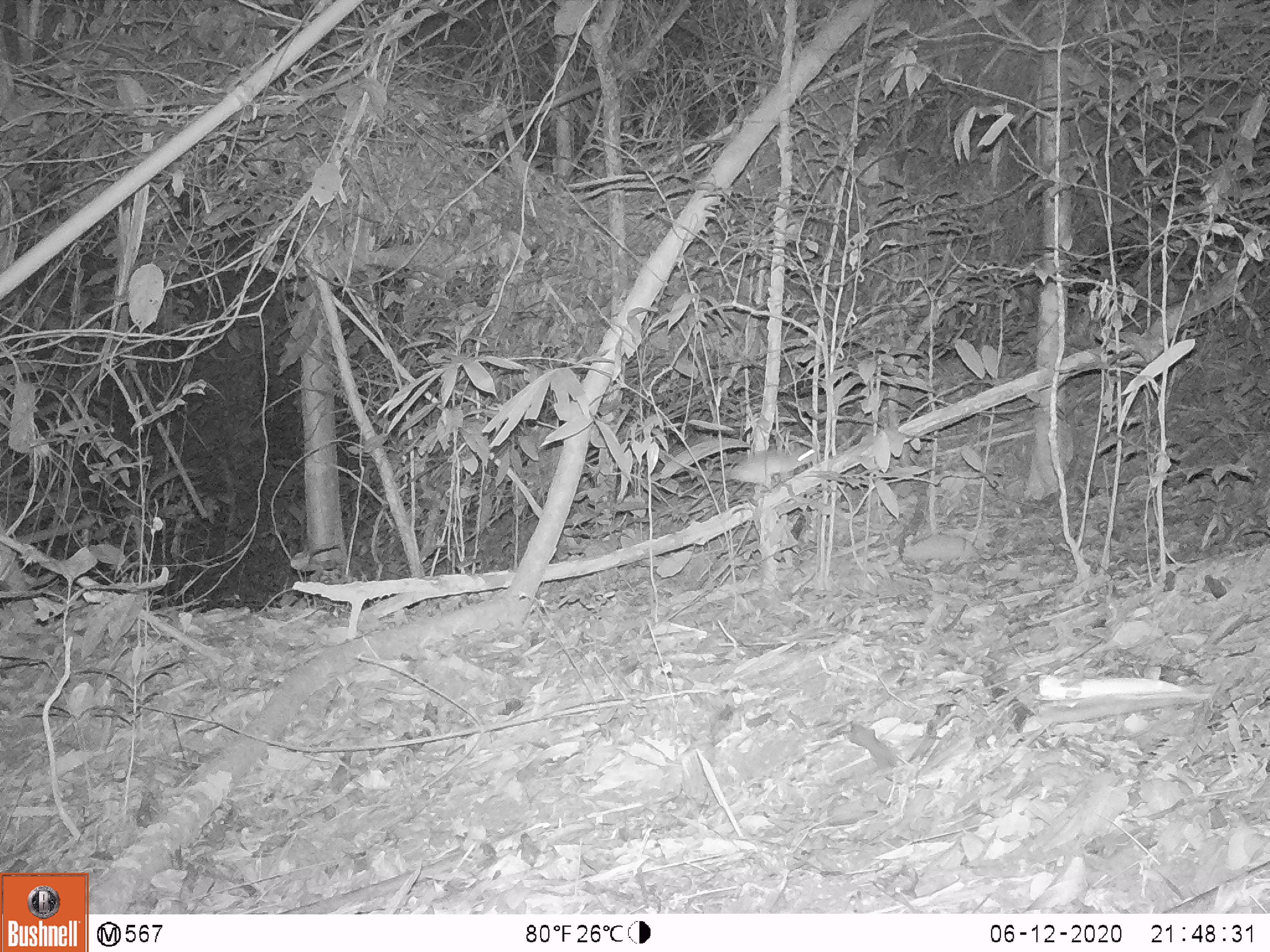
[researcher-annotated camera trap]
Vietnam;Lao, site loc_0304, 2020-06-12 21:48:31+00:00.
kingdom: Animalia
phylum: Chordata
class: Mammalia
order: Rodentia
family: Muridae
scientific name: Muridae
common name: old-world mice and rats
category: unidentified murid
Unidentified murid (old-world mice and rats) (Muridae). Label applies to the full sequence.